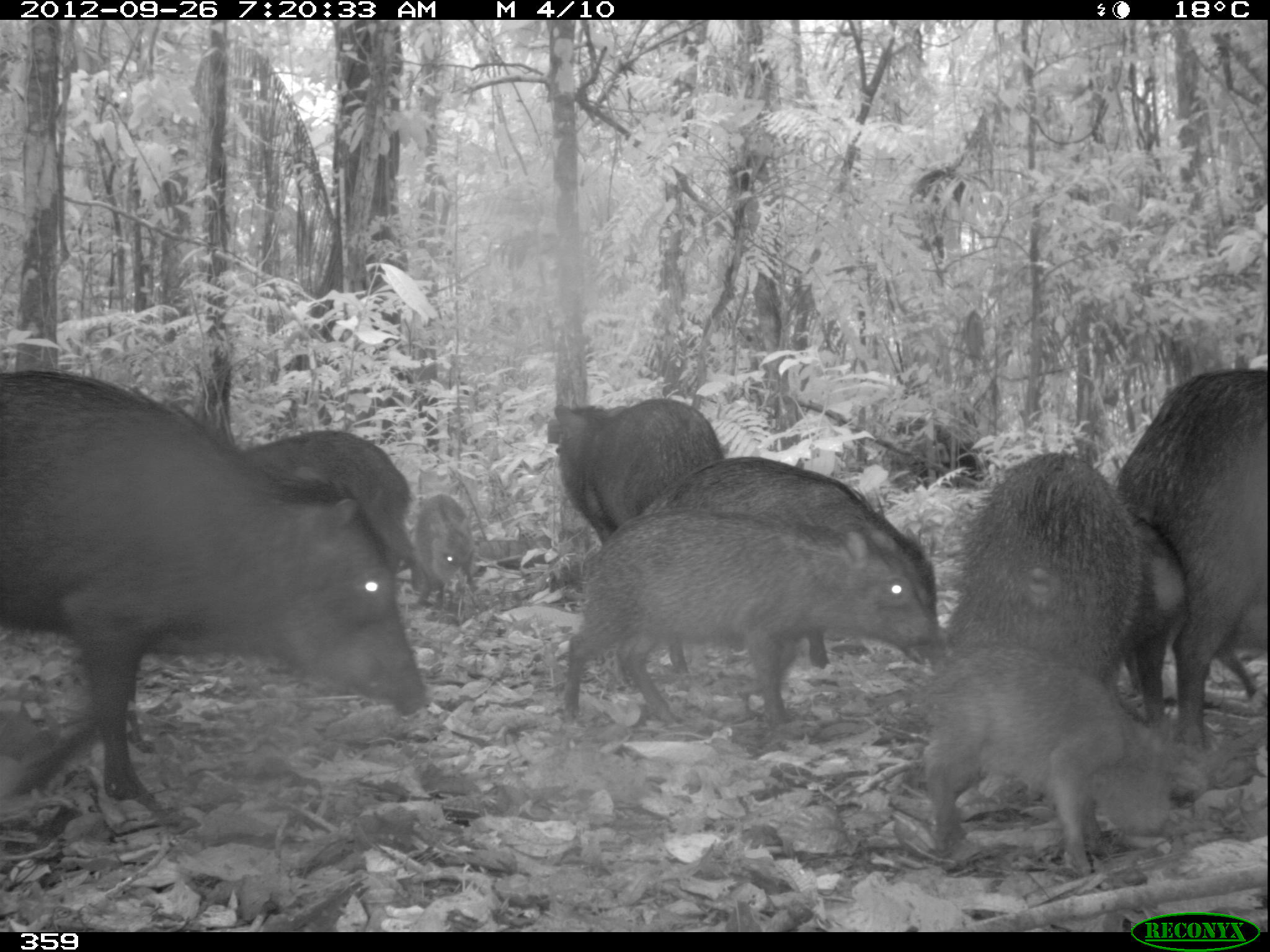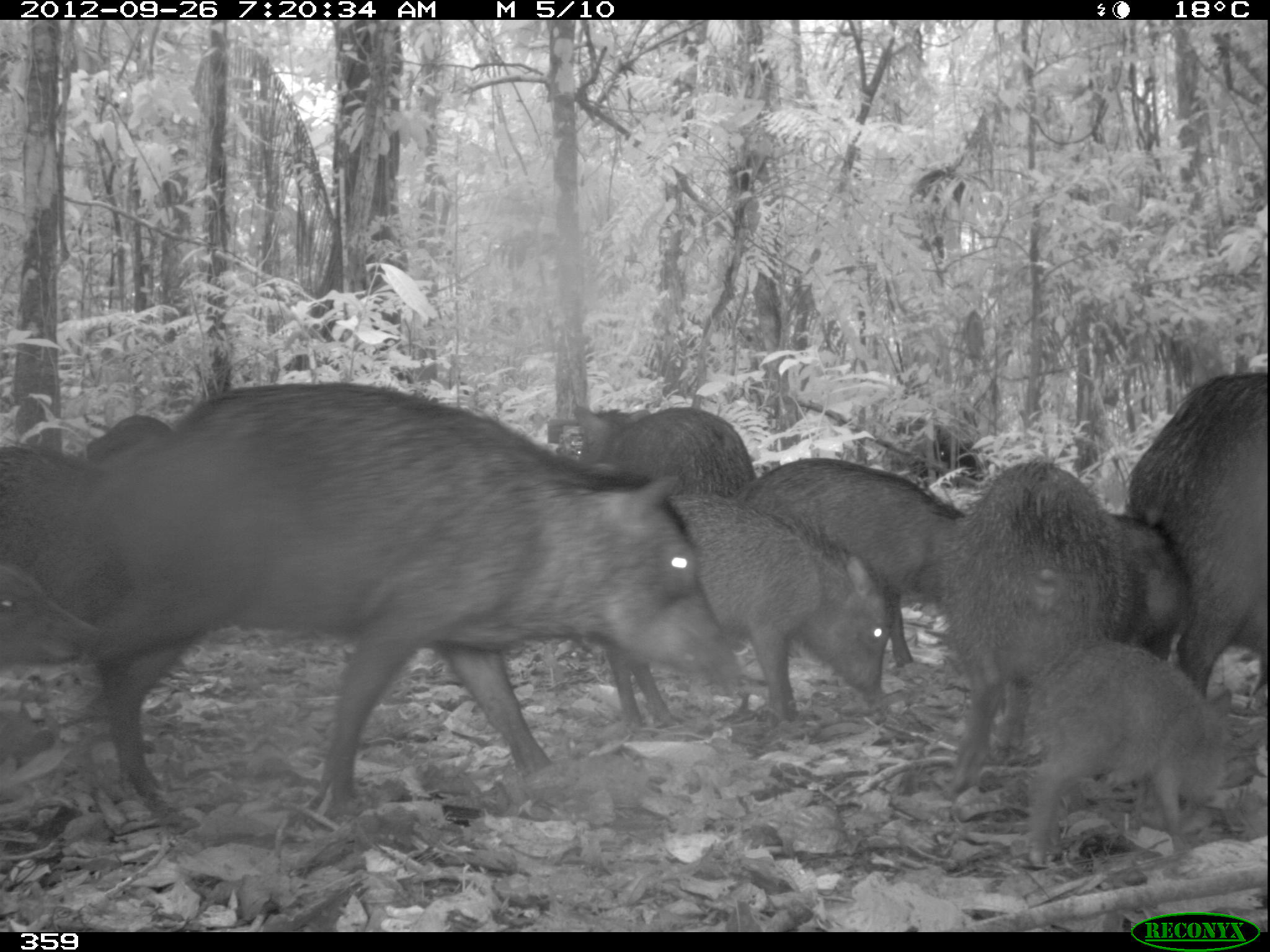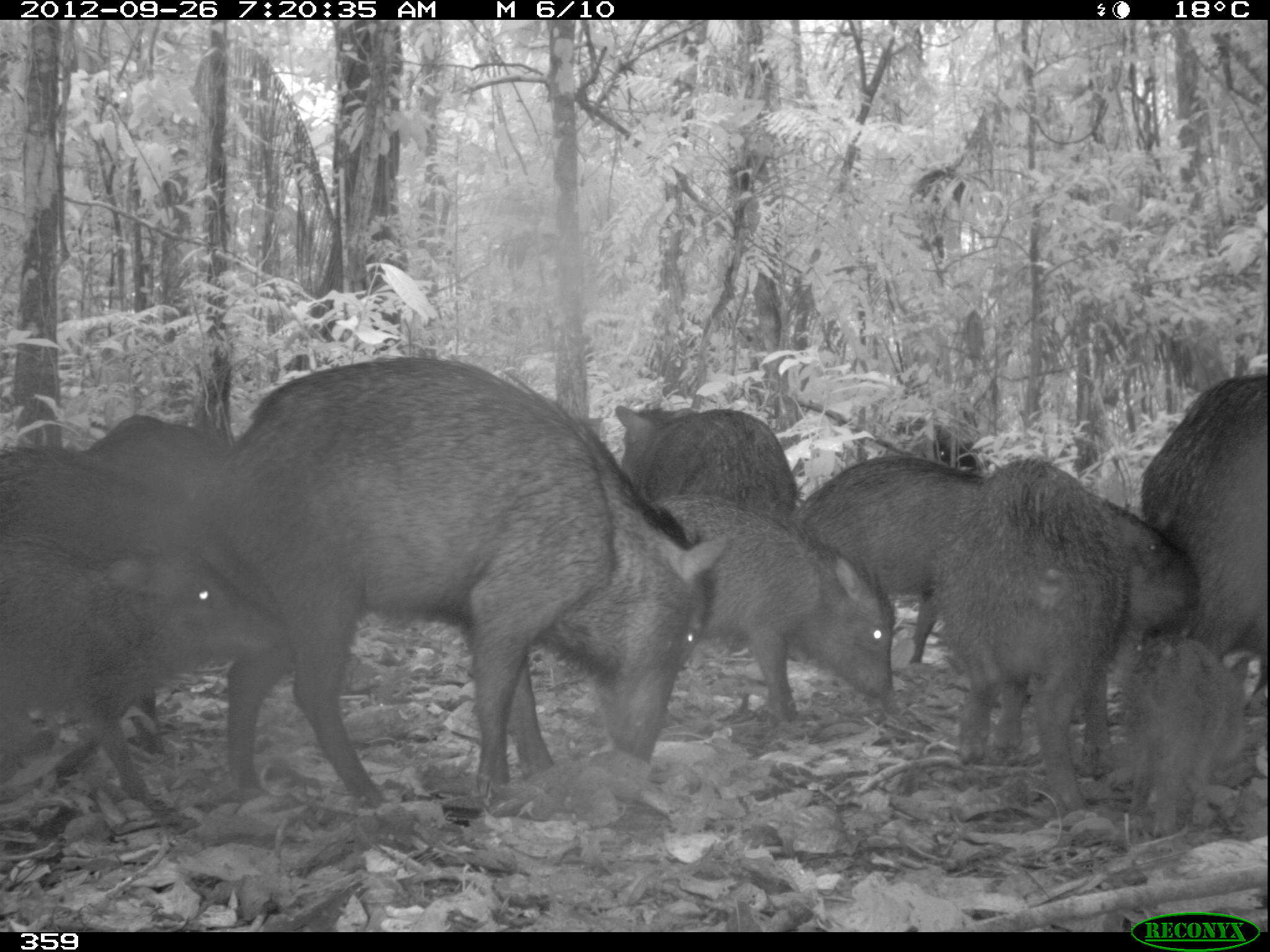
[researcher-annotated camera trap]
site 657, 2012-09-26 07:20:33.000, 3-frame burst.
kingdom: Animalia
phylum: Chordata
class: Mammalia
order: Artiodactyla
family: Tayassuidae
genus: Tayassu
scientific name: Tayassu pecari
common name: white-lipped peccary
Tayassu pecari (white-lipped peccary).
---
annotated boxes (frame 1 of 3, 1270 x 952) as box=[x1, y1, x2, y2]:
tayassu pecari: box=[0, 364, 430, 812]; box=[554, 510, 939, 725]; box=[951, 449, 1146, 805]; box=[639, 455, 942, 676]; box=[914, 639, 1183, 872]; box=[1110, 364, 1270, 747]; box=[235, 425, 416, 582]; box=[537, 391, 726, 536]; box=[1126, 526, 1270, 706]; box=[396, 490, 476, 602]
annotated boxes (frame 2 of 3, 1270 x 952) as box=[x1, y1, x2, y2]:
tayassu pecari: box=[75, 374, 746, 832]; box=[927, 450, 1146, 798]; box=[1013, 635, 1264, 864]; box=[664, 488, 894, 725]; box=[1118, 363, 1270, 699]; box=[741, 450, 967, 670]; box=[561, 396, 751, 497]; box=[0, 554, 99, 680]; box=[0, 435, 88, 559]; box=[66, 403, 173, 468]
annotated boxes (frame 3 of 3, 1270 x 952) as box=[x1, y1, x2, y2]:
tayassu pecari: box=[194, 348, 736, 815]; box=[923, 452, 1183, 793]; box=[0, 522, 285, 815]; box=[645, 488, 897, 723]; box=[1132, 367, 1270, 718]; box=[792, 446, 988, 665]; box=[1114, 629, 1255, 837]; box=[1, 433, 198, 569]; box=[609, 393, 804, 519]; box=[75, 410, 232, 493]